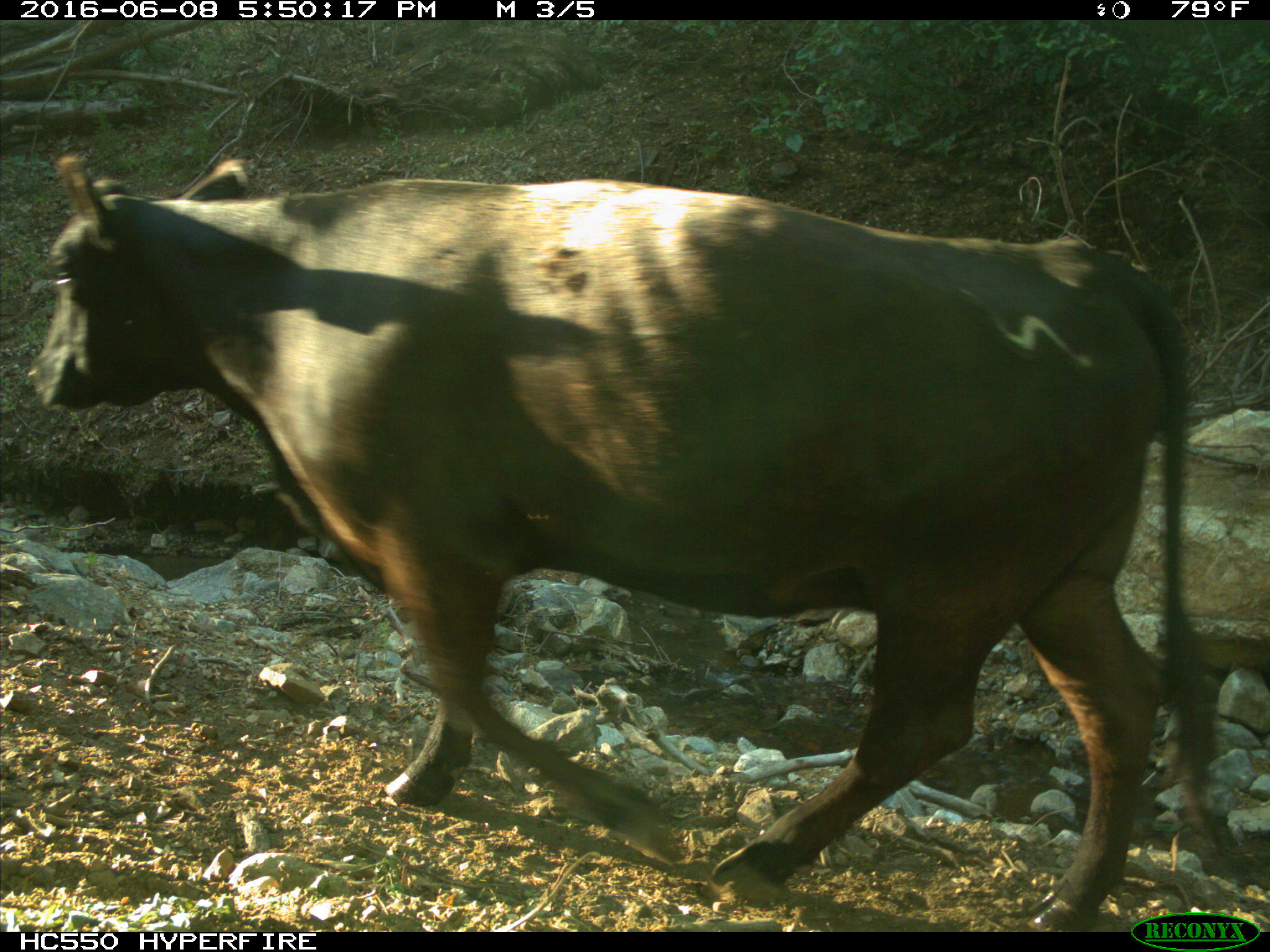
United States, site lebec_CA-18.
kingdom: Animalia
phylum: Chordata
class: Mammalia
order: Artiodactyla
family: Bovidae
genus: Bos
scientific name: Bos taurus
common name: domestic cow